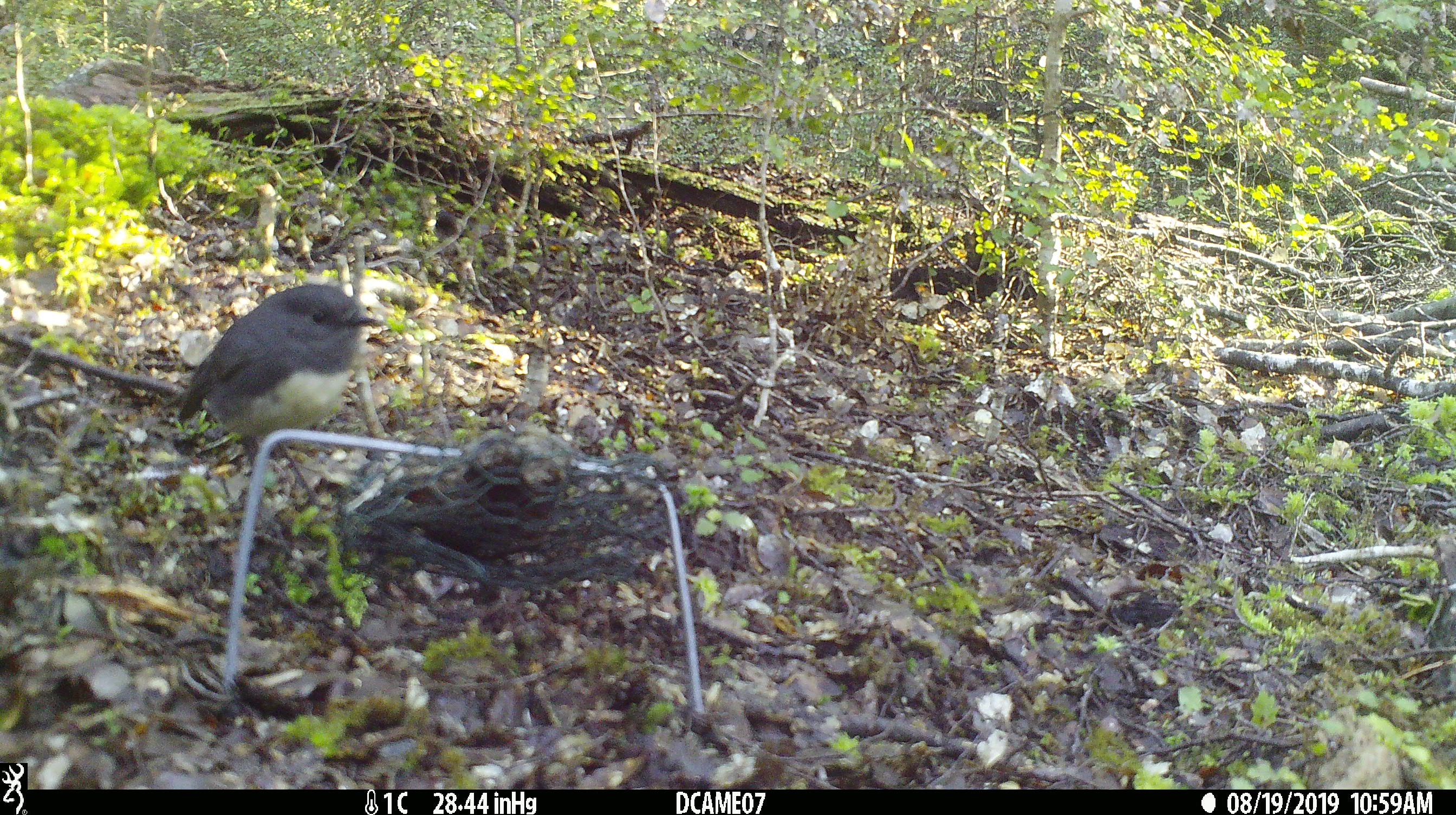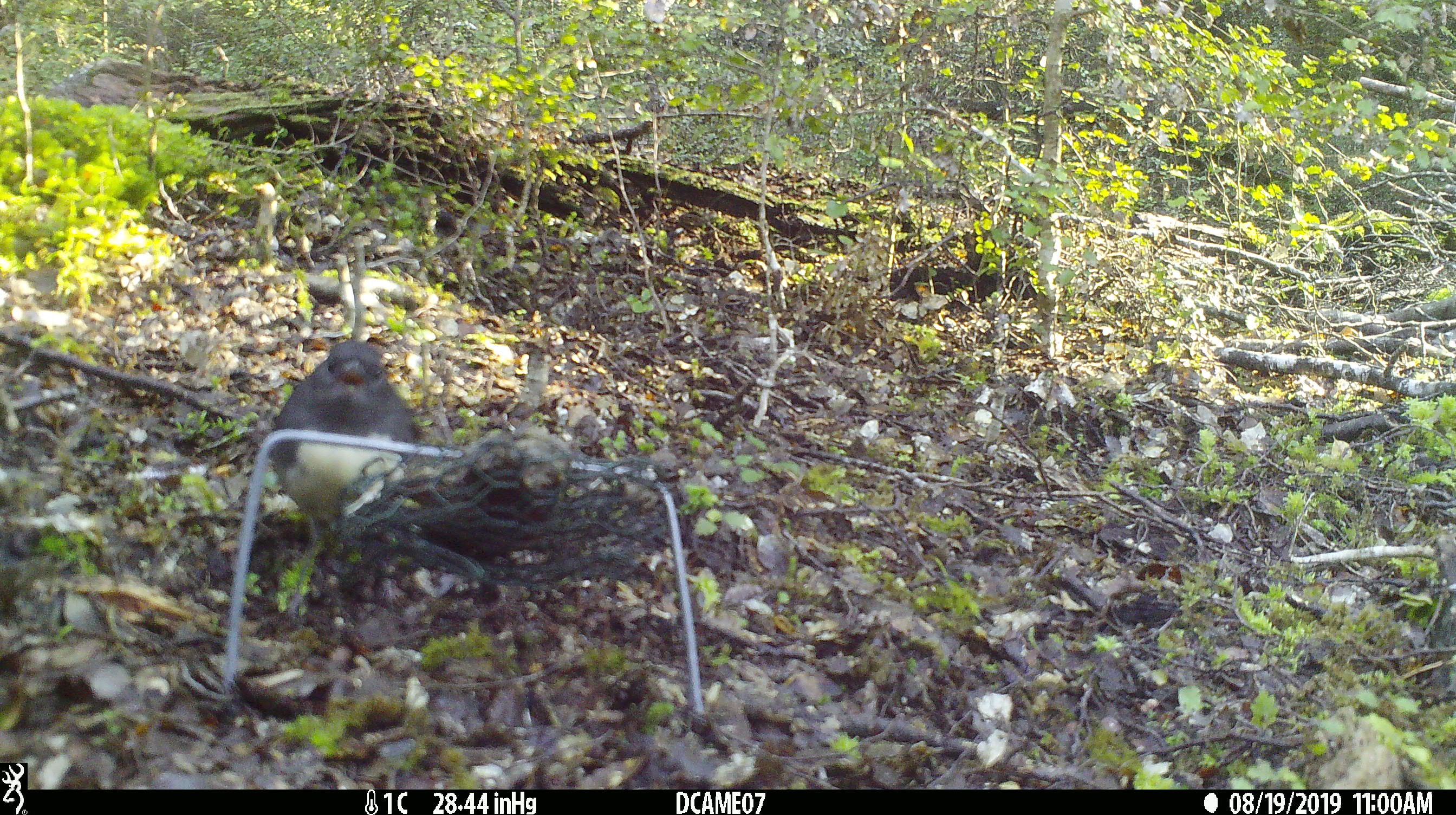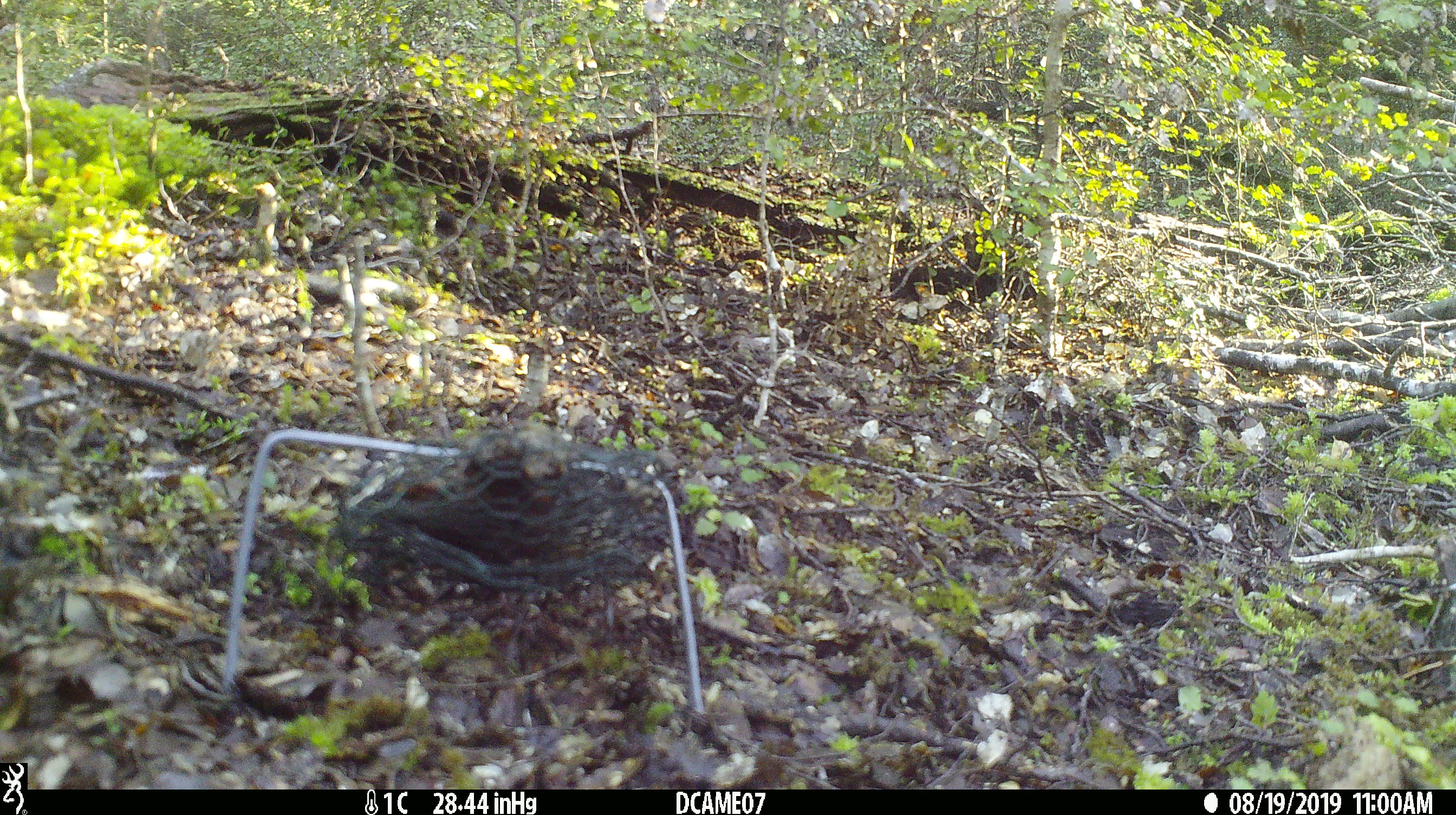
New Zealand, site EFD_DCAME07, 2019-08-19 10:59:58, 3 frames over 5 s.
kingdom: Animalia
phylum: Chordata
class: Aves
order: Passeriformes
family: Petroicidae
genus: Petroica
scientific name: Petroica australis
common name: new zealand robin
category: robin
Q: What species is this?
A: Robin (new zealand robin) (Petroica australis).